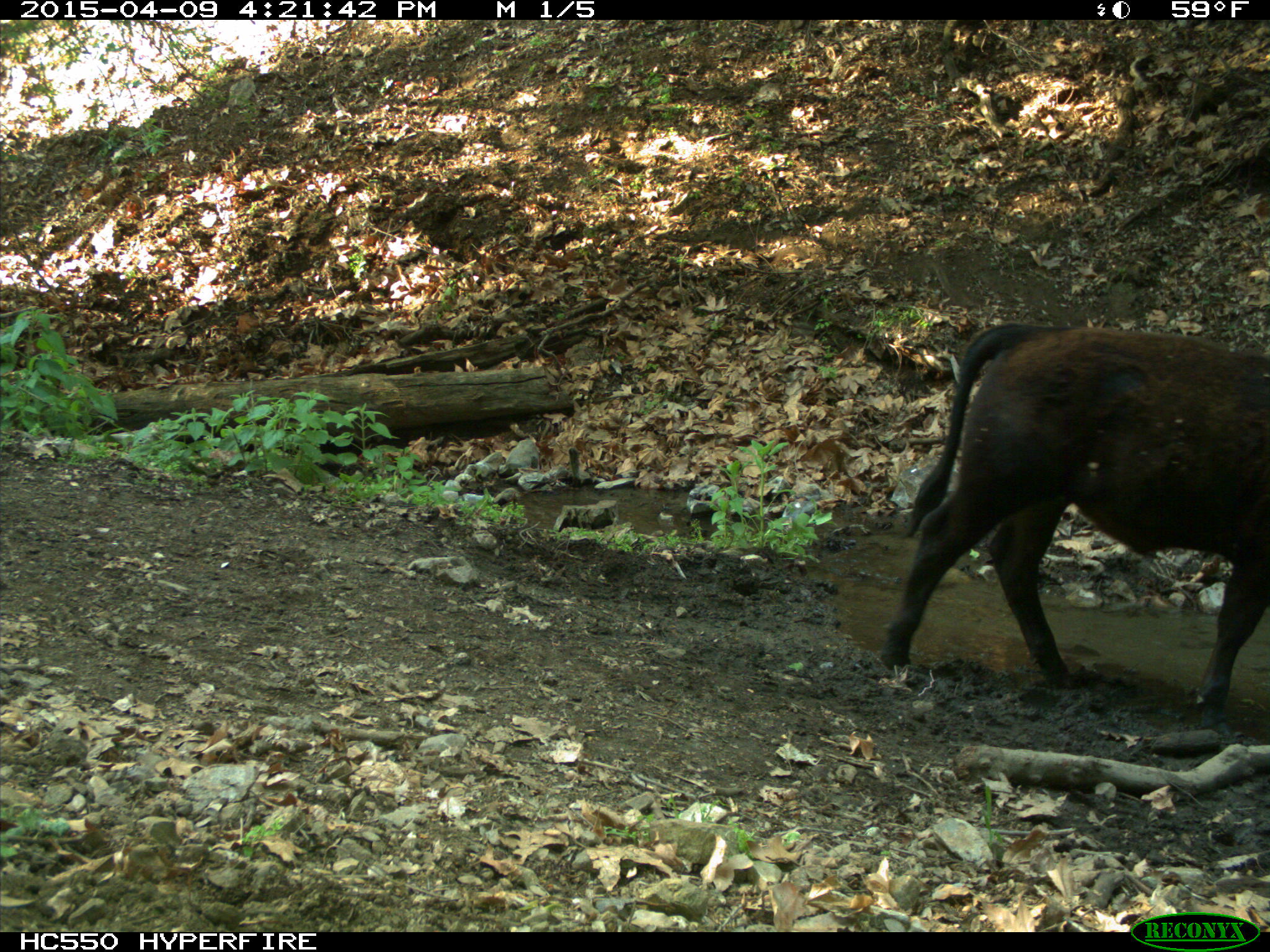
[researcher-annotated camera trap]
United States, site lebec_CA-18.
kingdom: Animalia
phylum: Chordata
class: Mammalia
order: Artiodactyla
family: Bovidae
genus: Bos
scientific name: Bos taurus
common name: domestic cow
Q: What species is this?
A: Bos taurus (domestic cow).